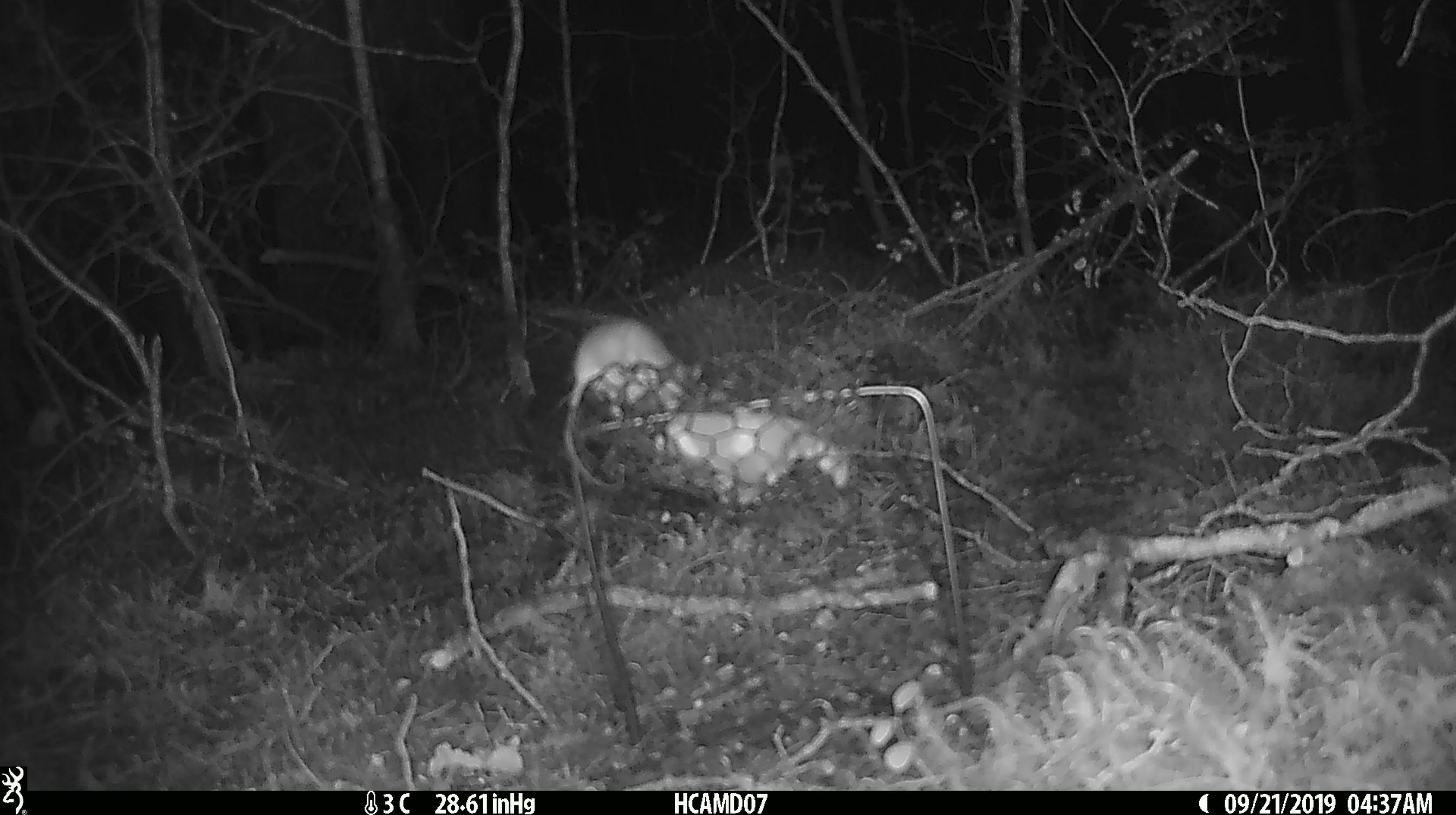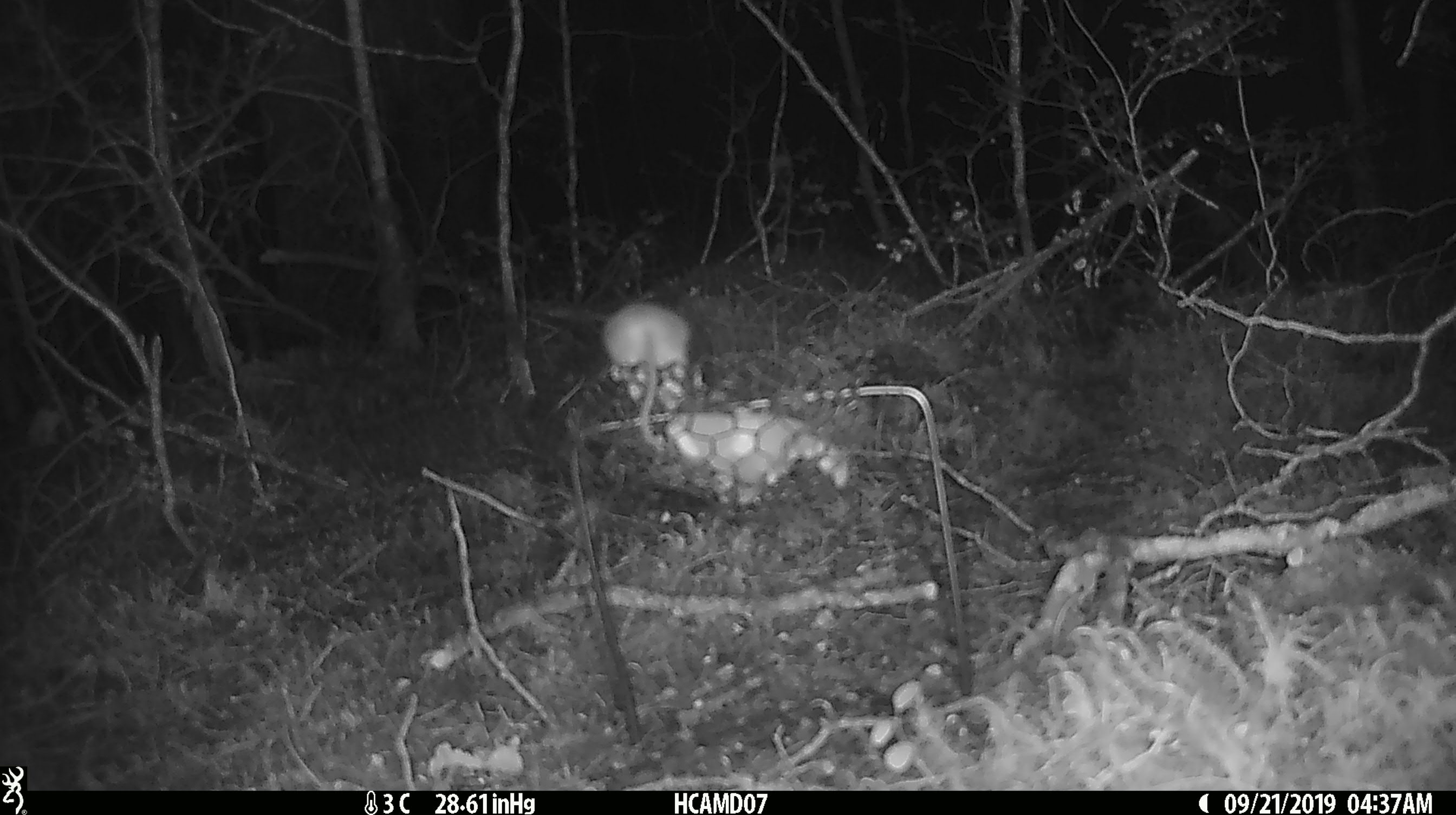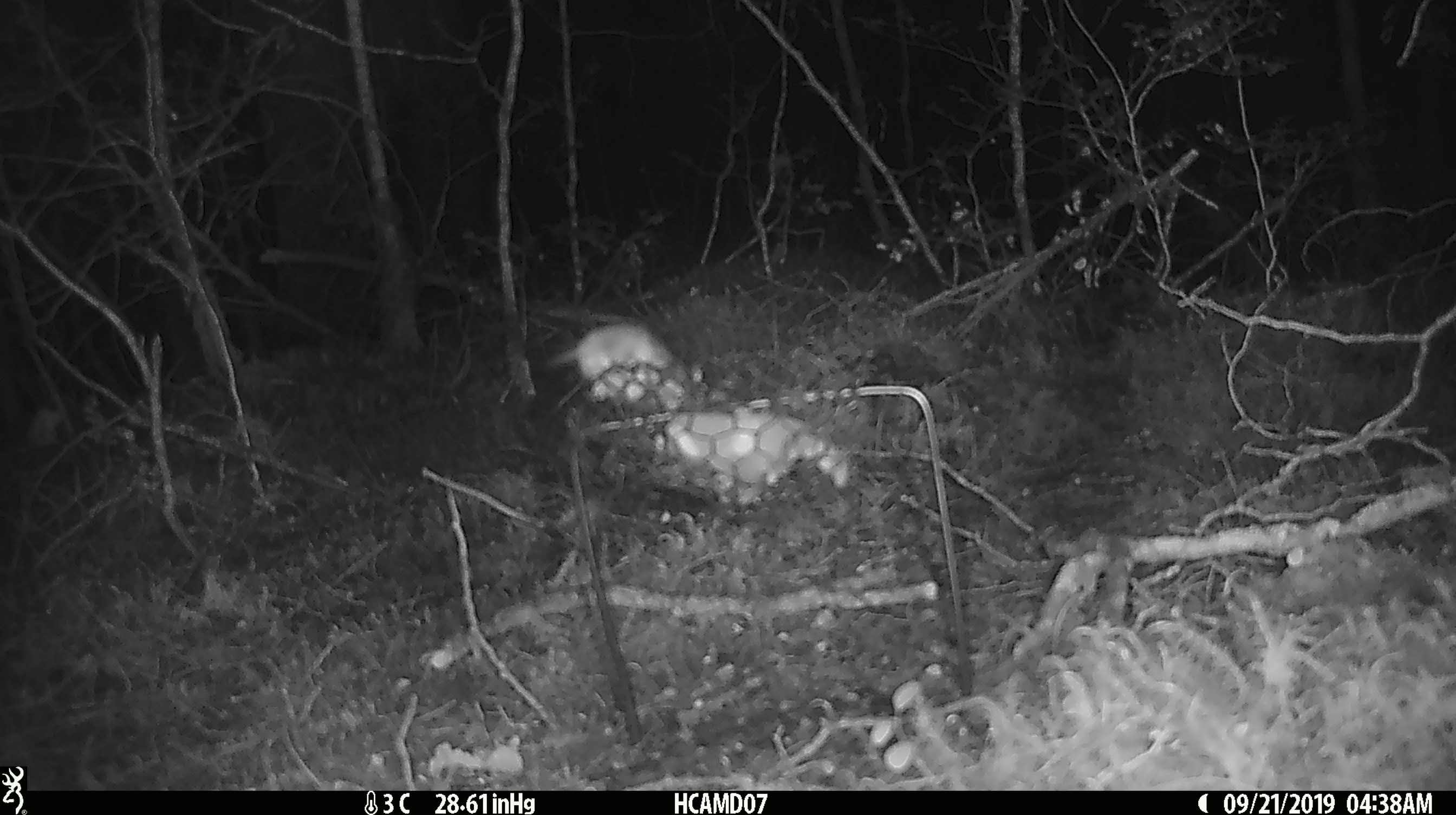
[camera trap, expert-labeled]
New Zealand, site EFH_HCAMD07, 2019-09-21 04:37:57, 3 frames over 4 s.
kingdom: Animalia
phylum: Chordata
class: Mammalia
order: Rodentia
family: Muridae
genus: Mus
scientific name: Mus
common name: mouse